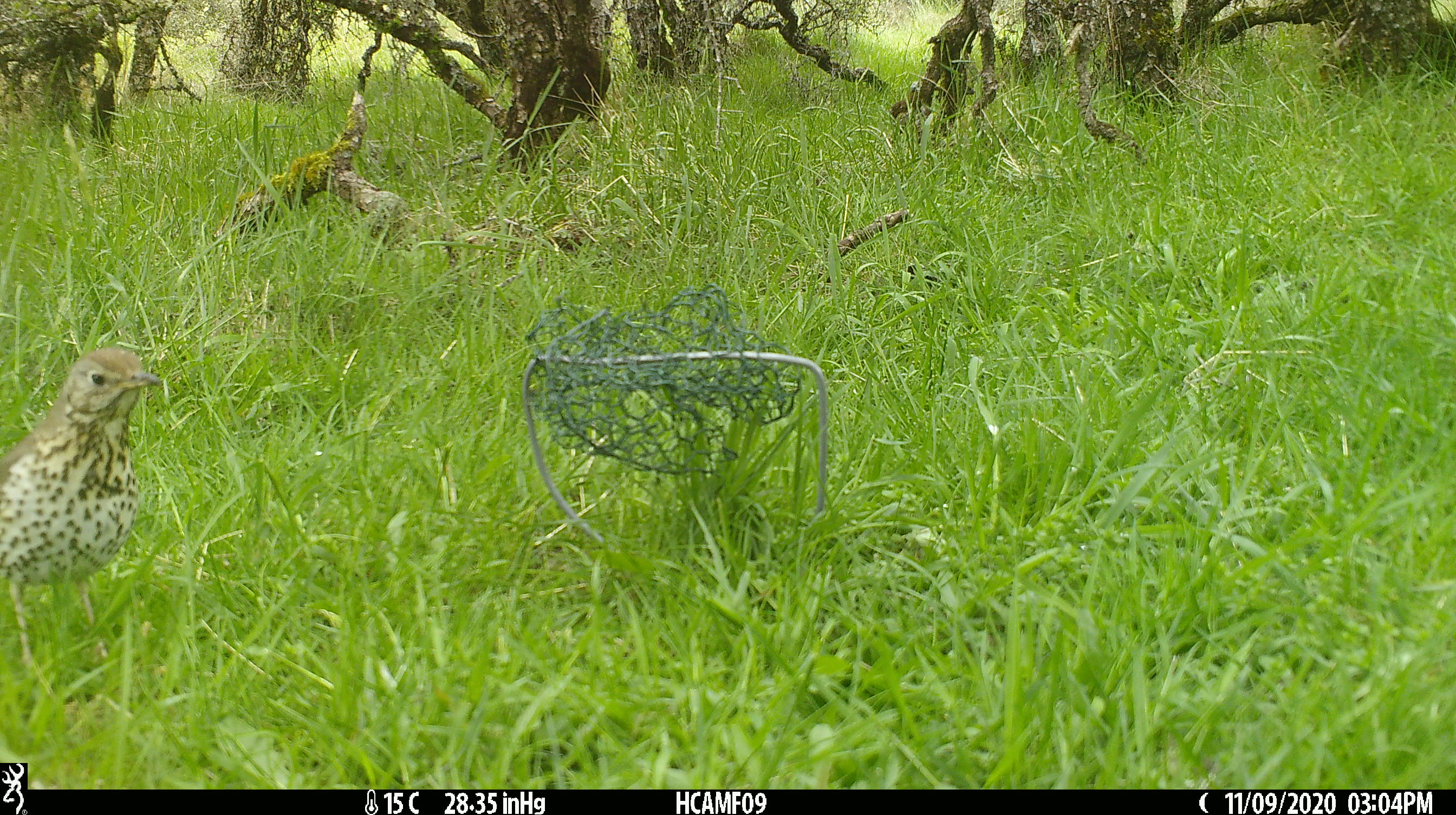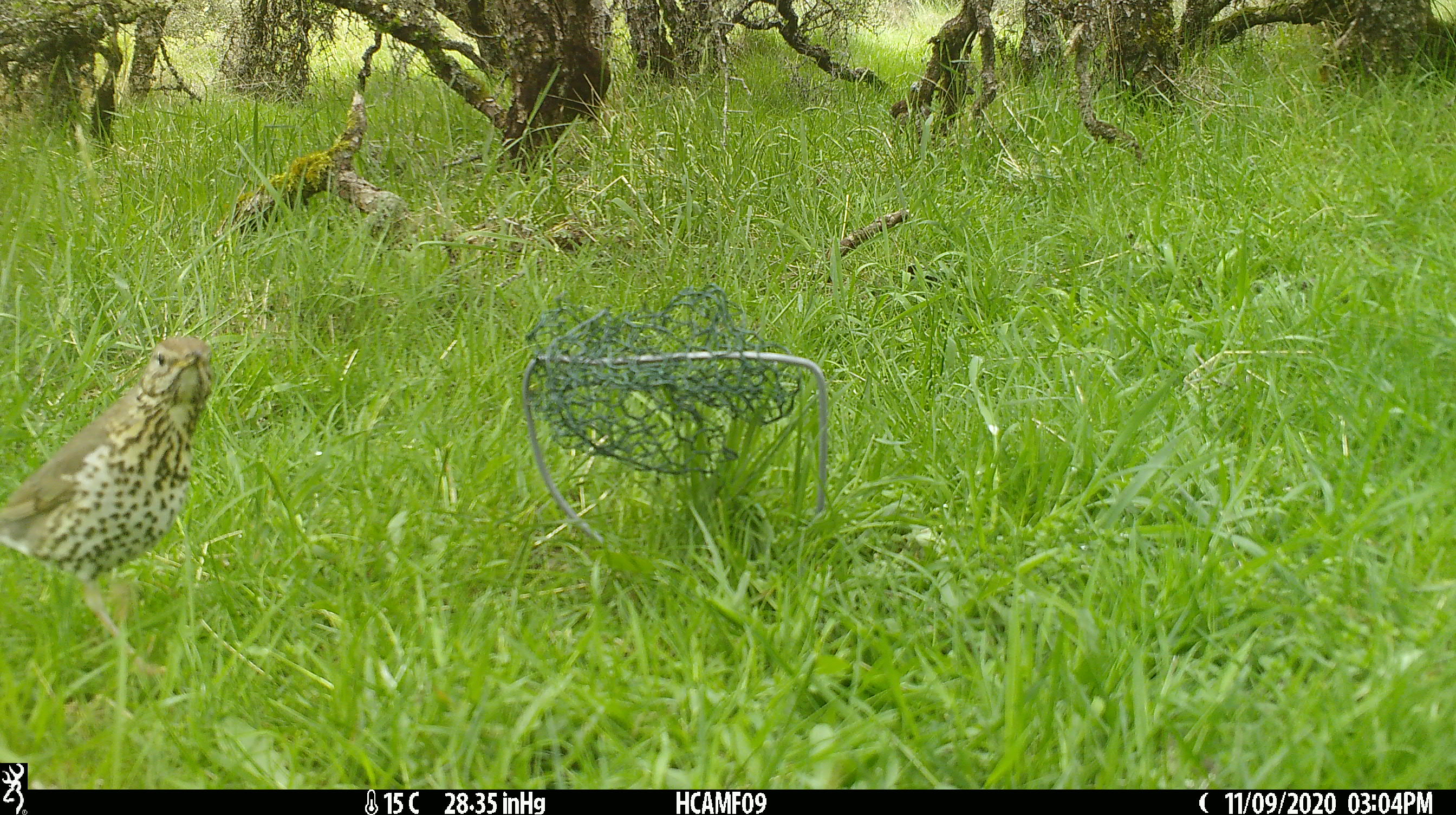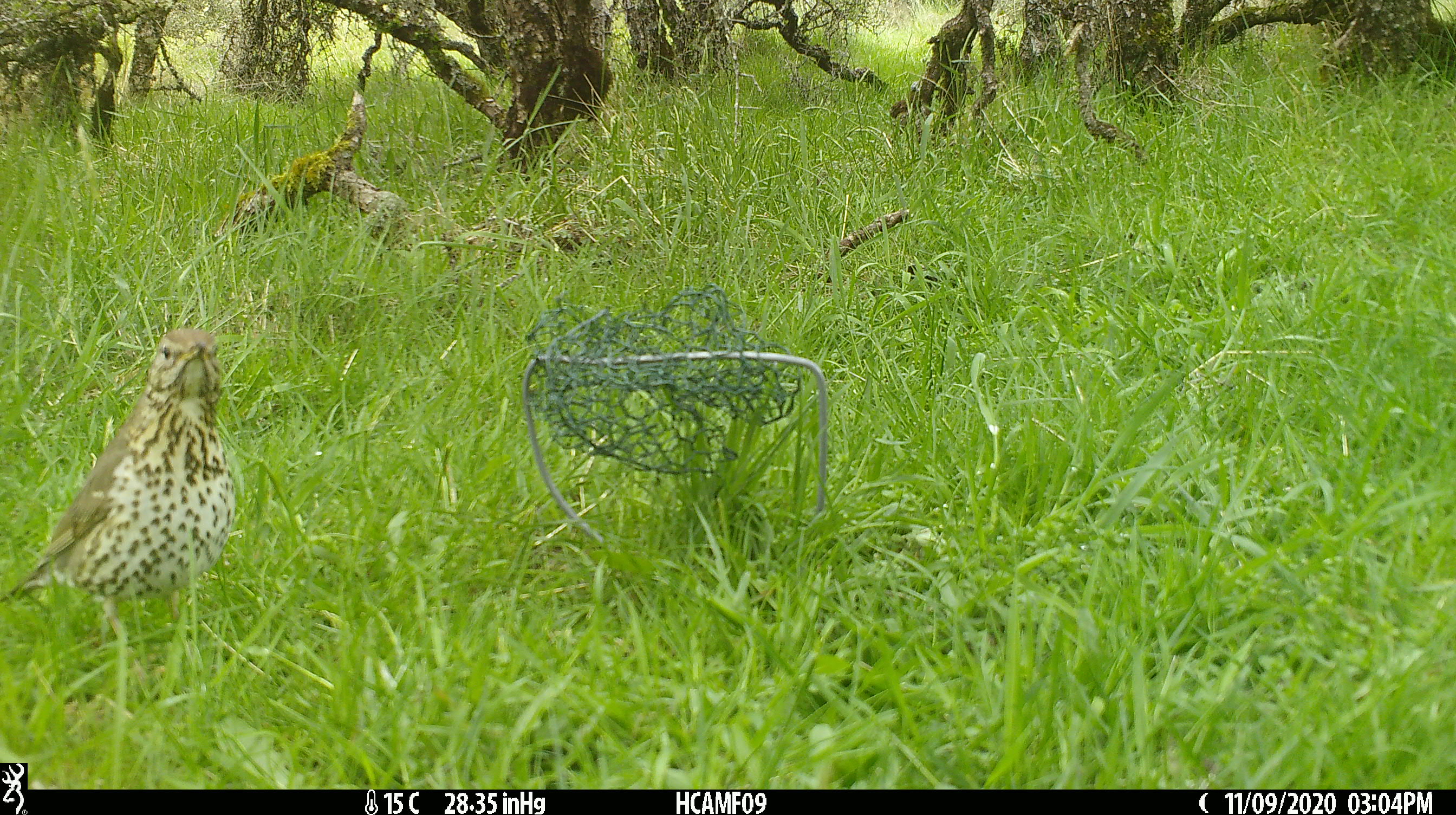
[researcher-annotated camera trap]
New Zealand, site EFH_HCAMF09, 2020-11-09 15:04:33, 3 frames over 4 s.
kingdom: Animalia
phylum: Chordata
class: Aves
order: Passeriformes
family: Turdidae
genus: Turdus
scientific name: Turdus philomelos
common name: song thrush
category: thrush